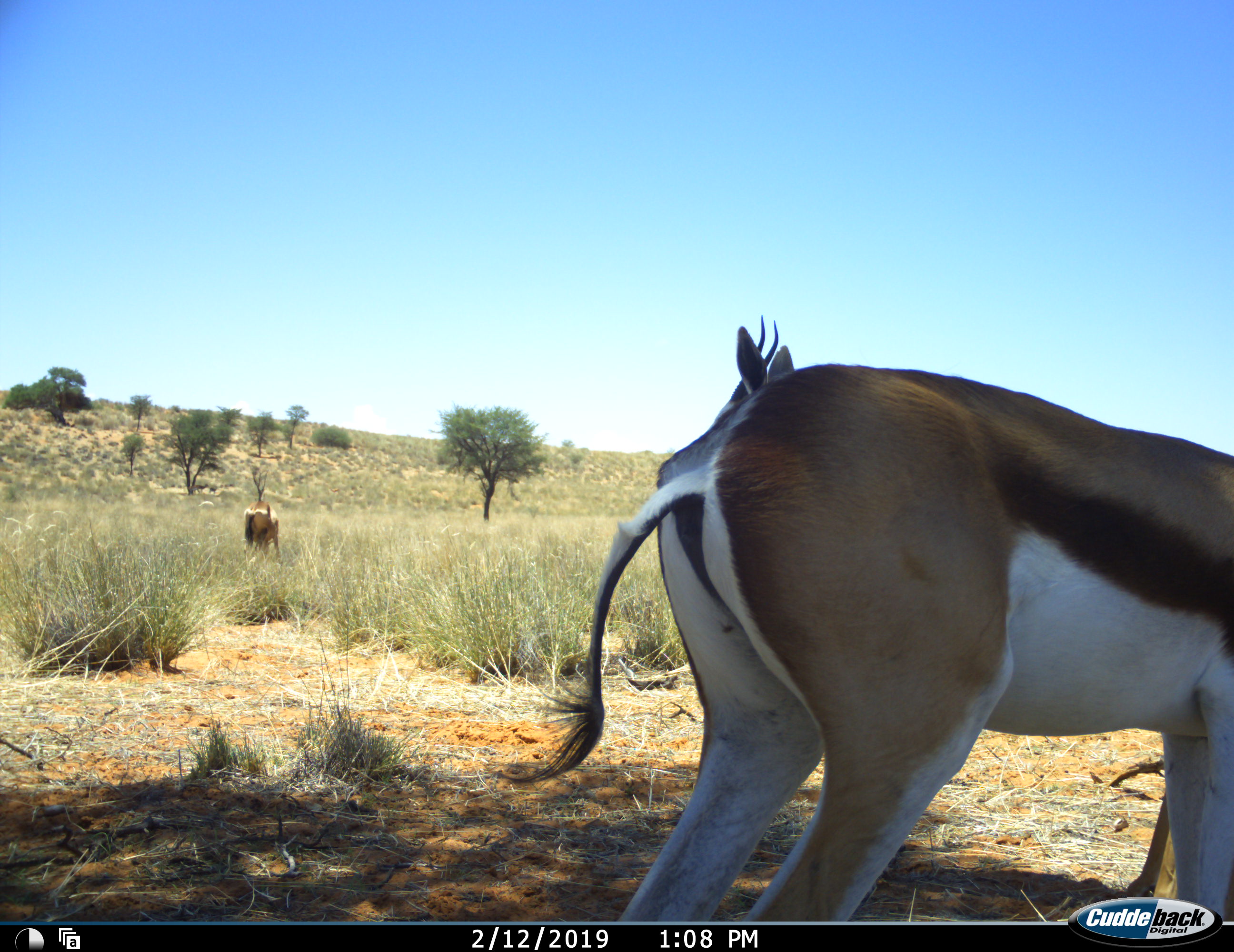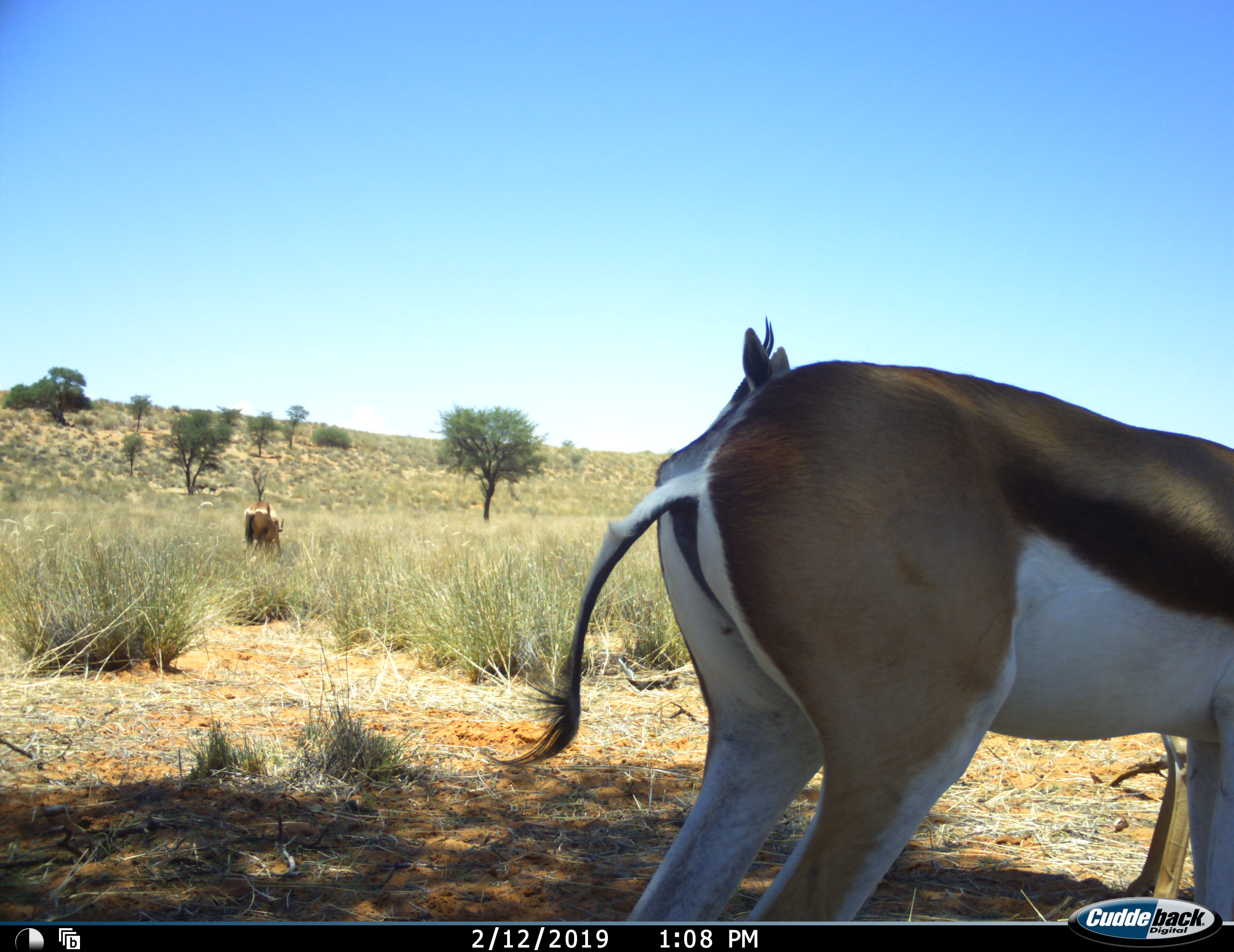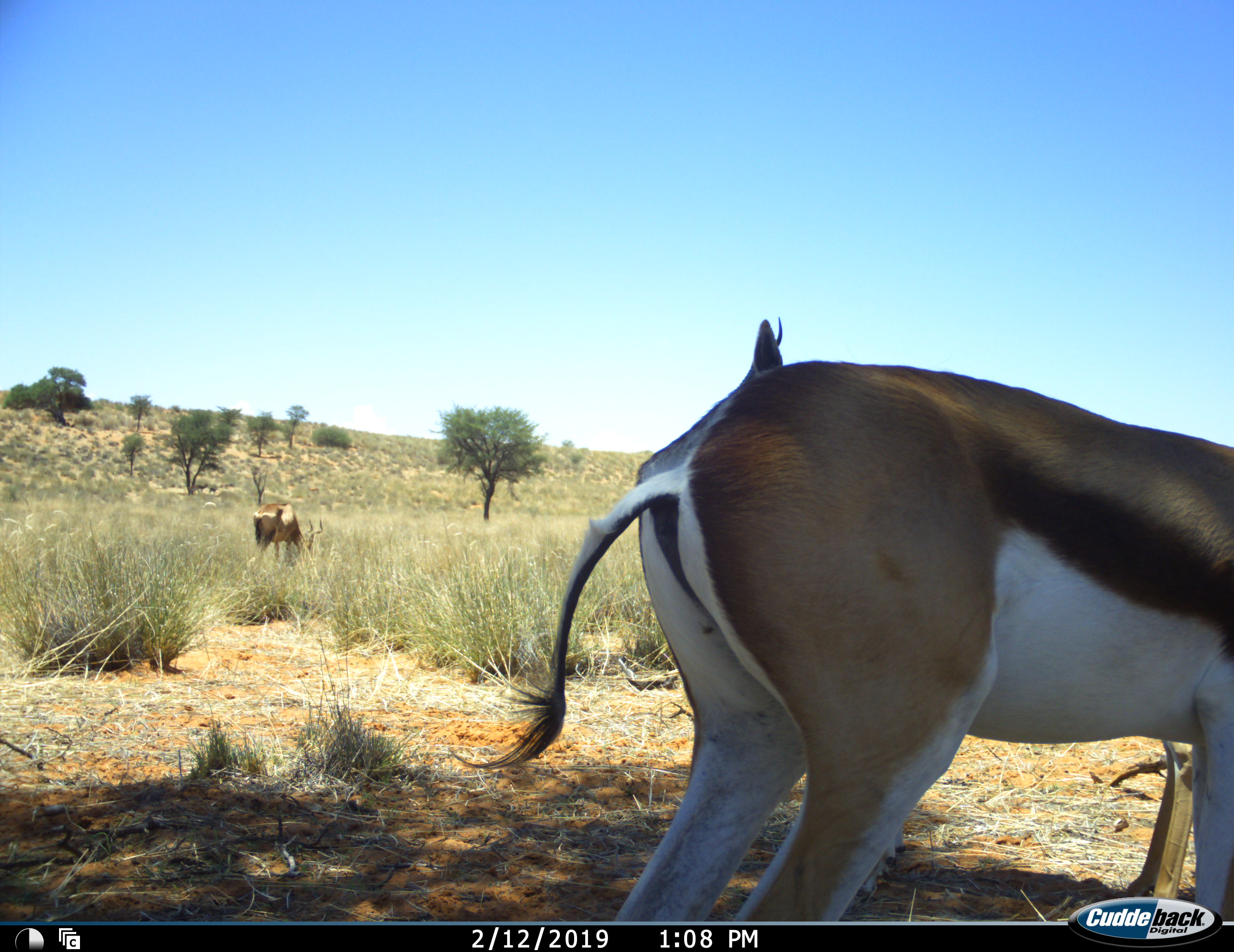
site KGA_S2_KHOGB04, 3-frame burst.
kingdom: Animalia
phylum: Chordata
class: Mammalia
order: Artiodactyla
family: Bovidae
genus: Antidorcas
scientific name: Antidorcas marsupialis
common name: springbok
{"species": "springbok (Antidorcas marsupialis)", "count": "3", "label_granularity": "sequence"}